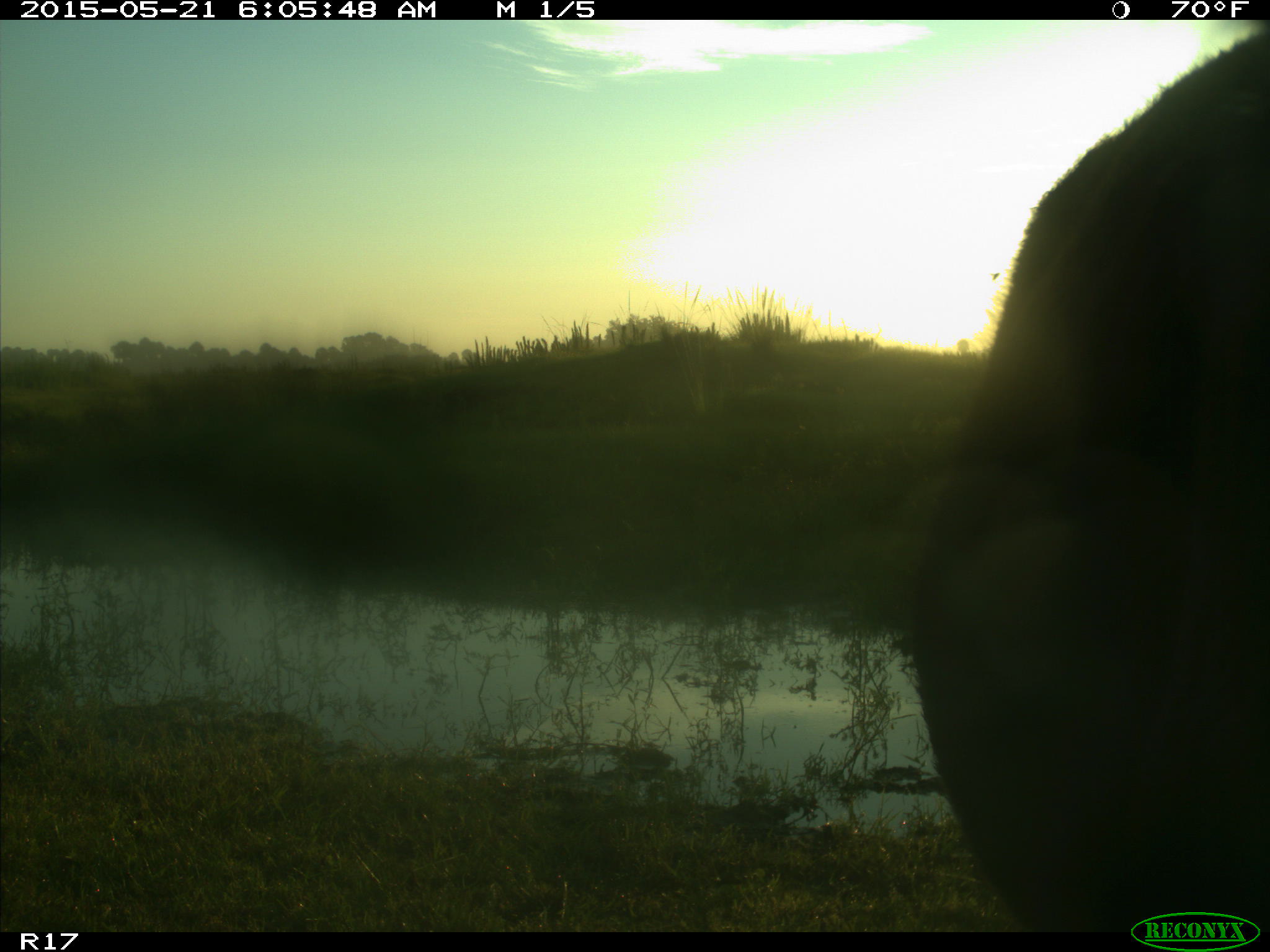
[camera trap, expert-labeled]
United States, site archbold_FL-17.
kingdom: Animalia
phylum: Chordata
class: Mammalia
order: Artiodactyla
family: Bovidae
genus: Bos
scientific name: Bos taurus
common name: domestic cow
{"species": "Bos taurus (domestic cow)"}